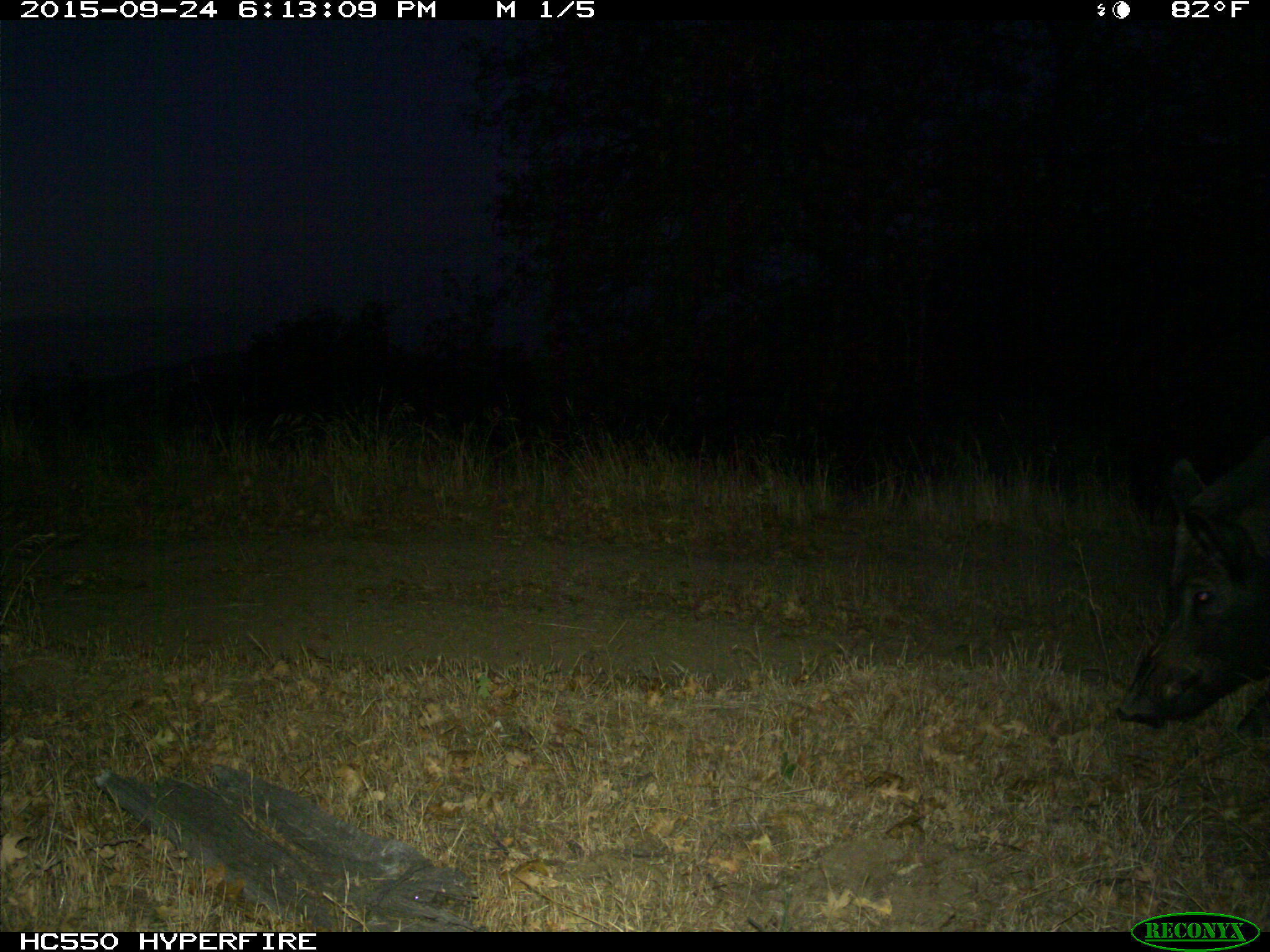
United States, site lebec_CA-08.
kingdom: Animalia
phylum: Chordata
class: Mammalia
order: Artiodactyla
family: Suidae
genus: Sus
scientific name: Sus scrofa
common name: wild boar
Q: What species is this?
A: Sus scrofa (wild boar).